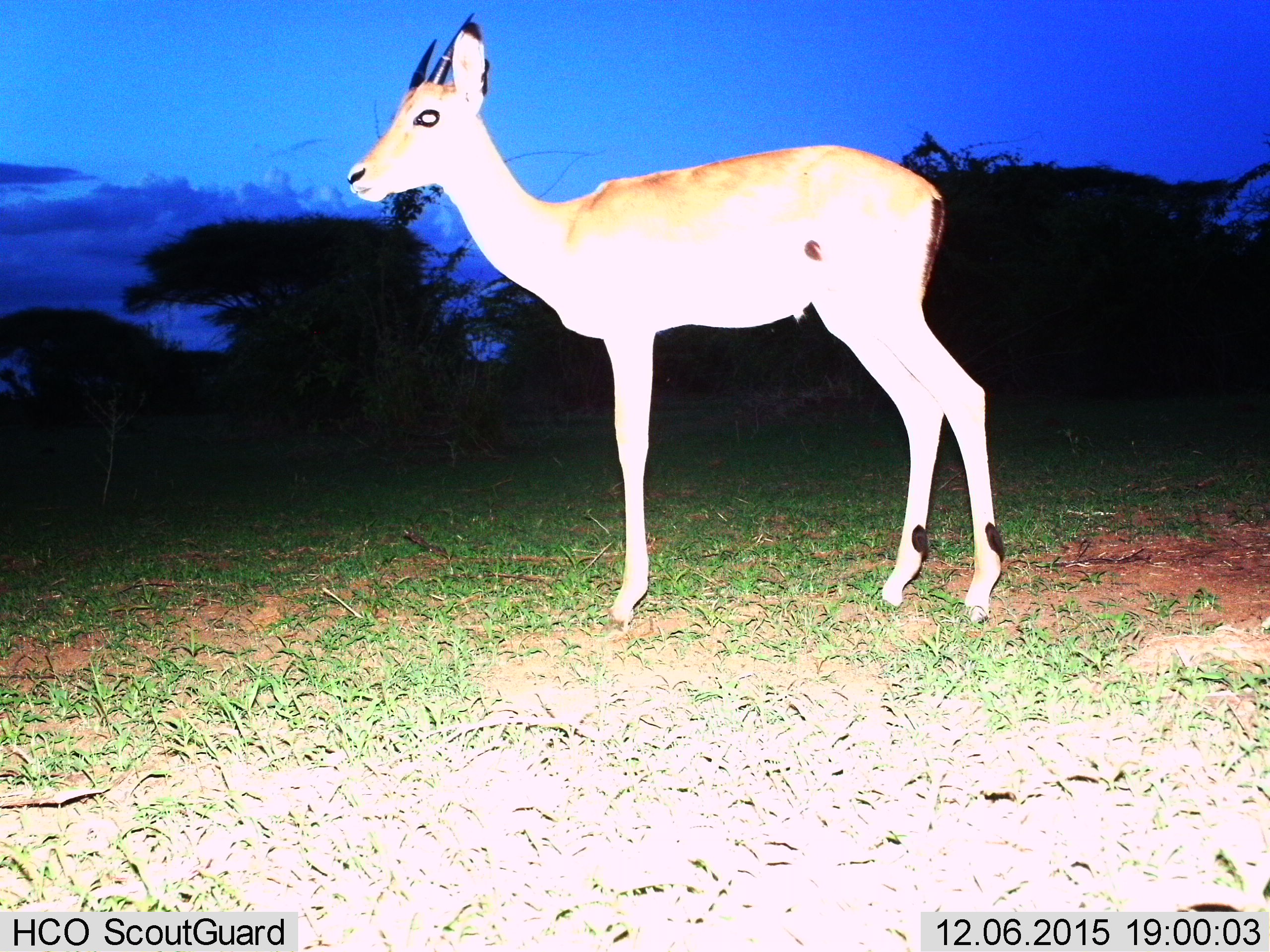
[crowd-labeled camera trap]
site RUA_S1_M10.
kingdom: Animalia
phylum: Chordata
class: Mammalia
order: Artiodactyla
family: Bovidae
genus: Aepyceros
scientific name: Aepyceros melampus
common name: impala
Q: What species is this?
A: Impala (Aepyceros melampus).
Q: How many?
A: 1.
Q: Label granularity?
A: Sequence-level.